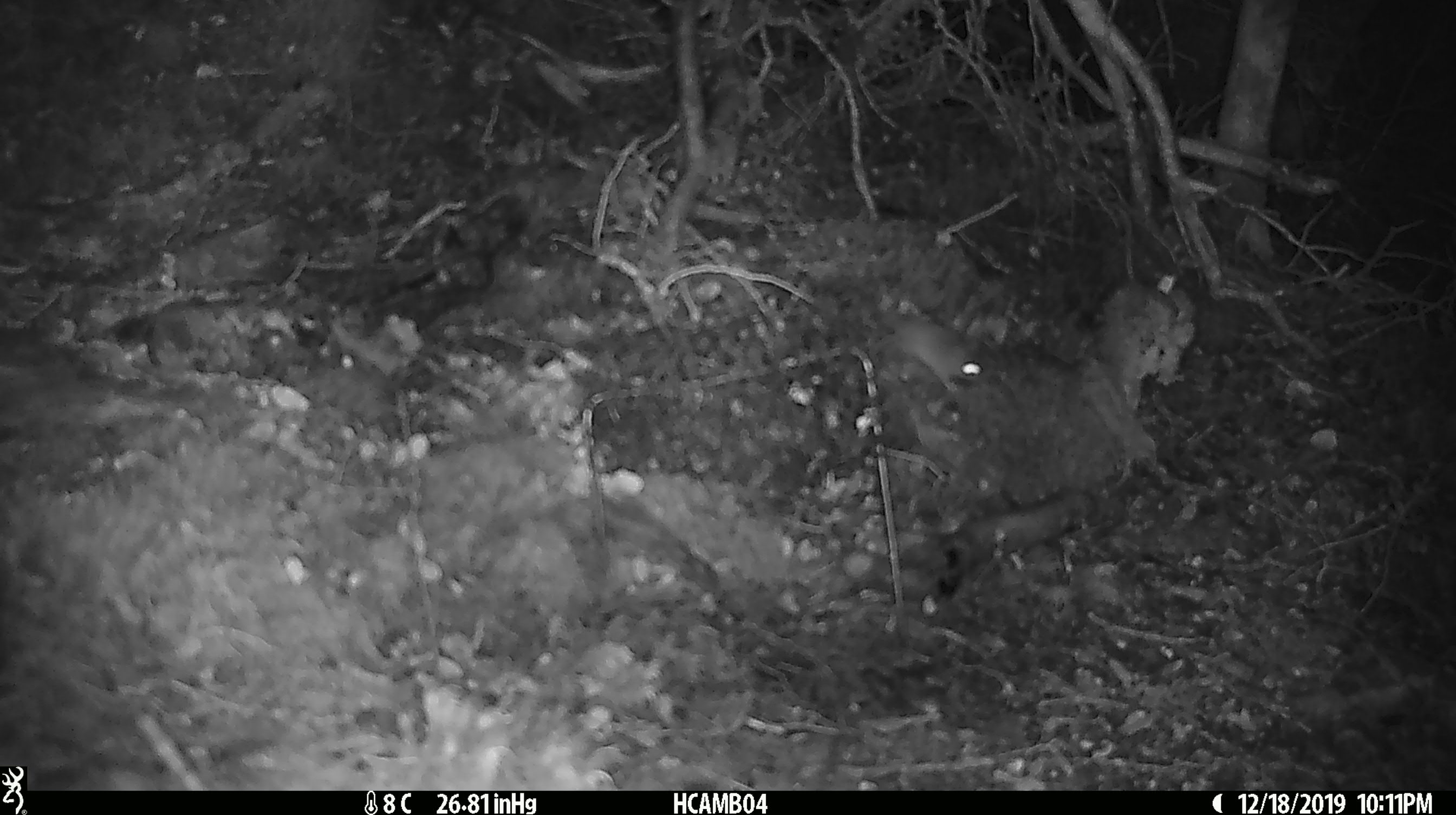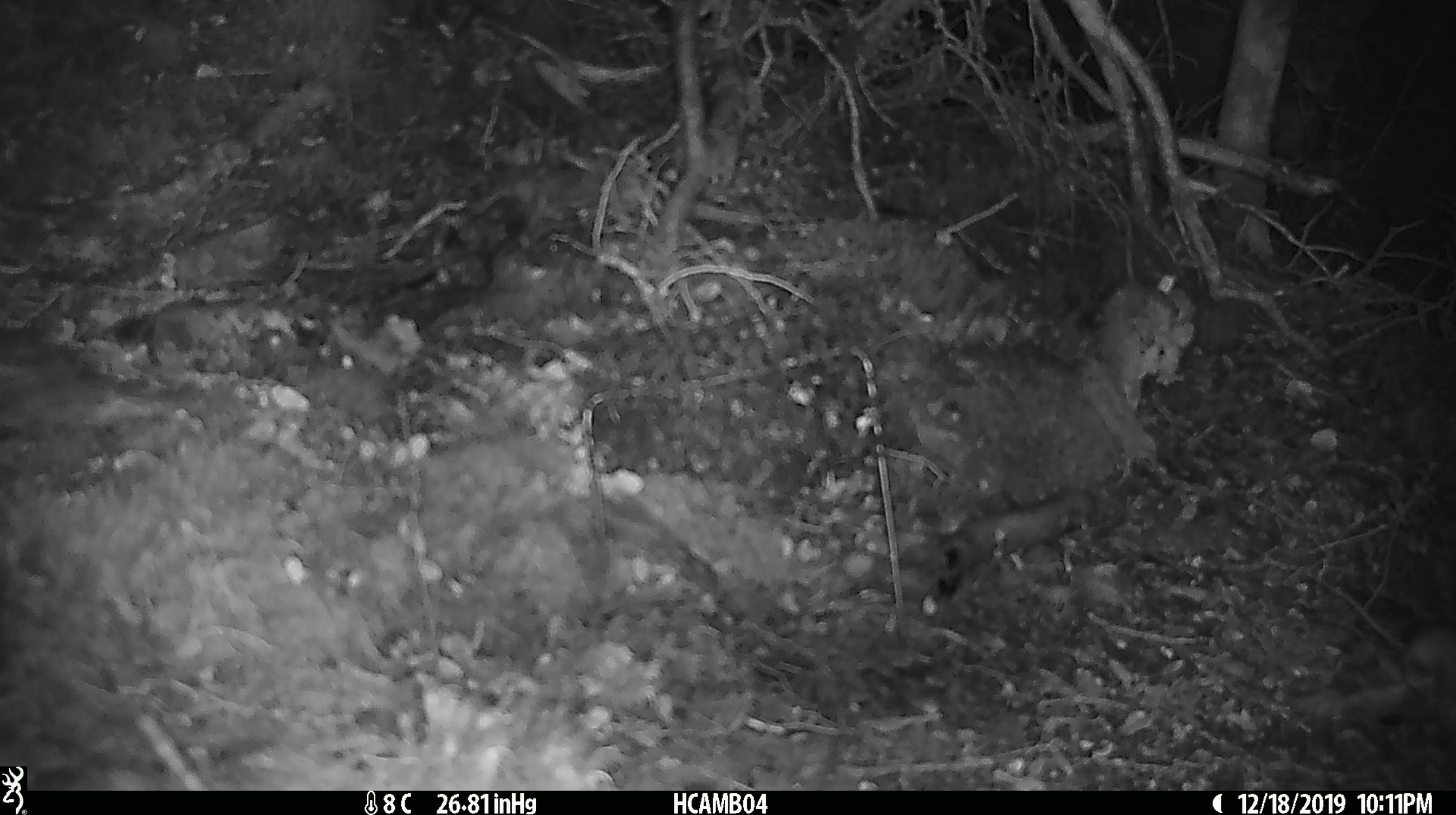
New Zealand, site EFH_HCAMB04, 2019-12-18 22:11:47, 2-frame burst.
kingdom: Animalia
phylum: Chordata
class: Mammalia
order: Rodentia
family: Muridae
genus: Mus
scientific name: Mus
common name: mouse